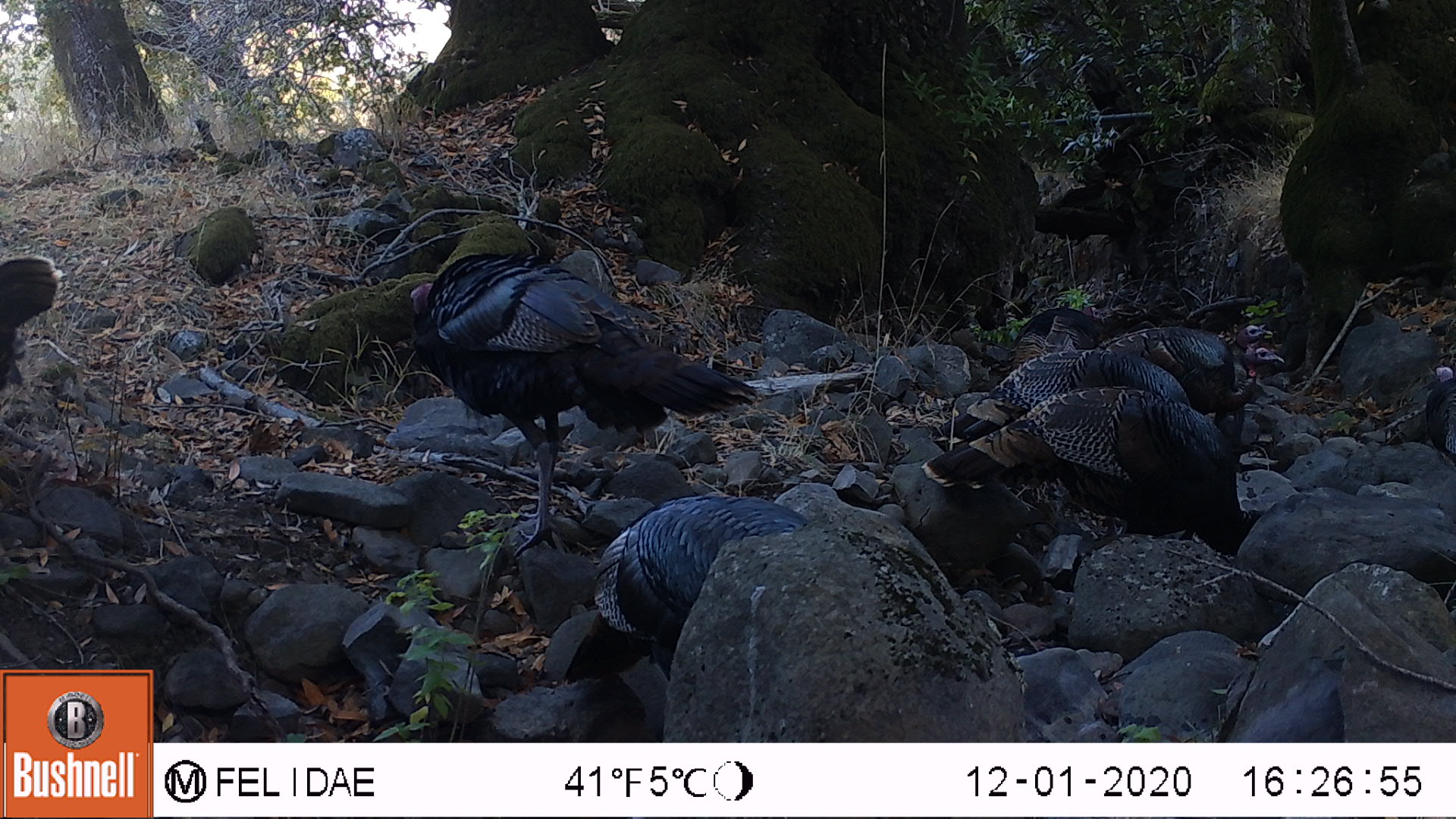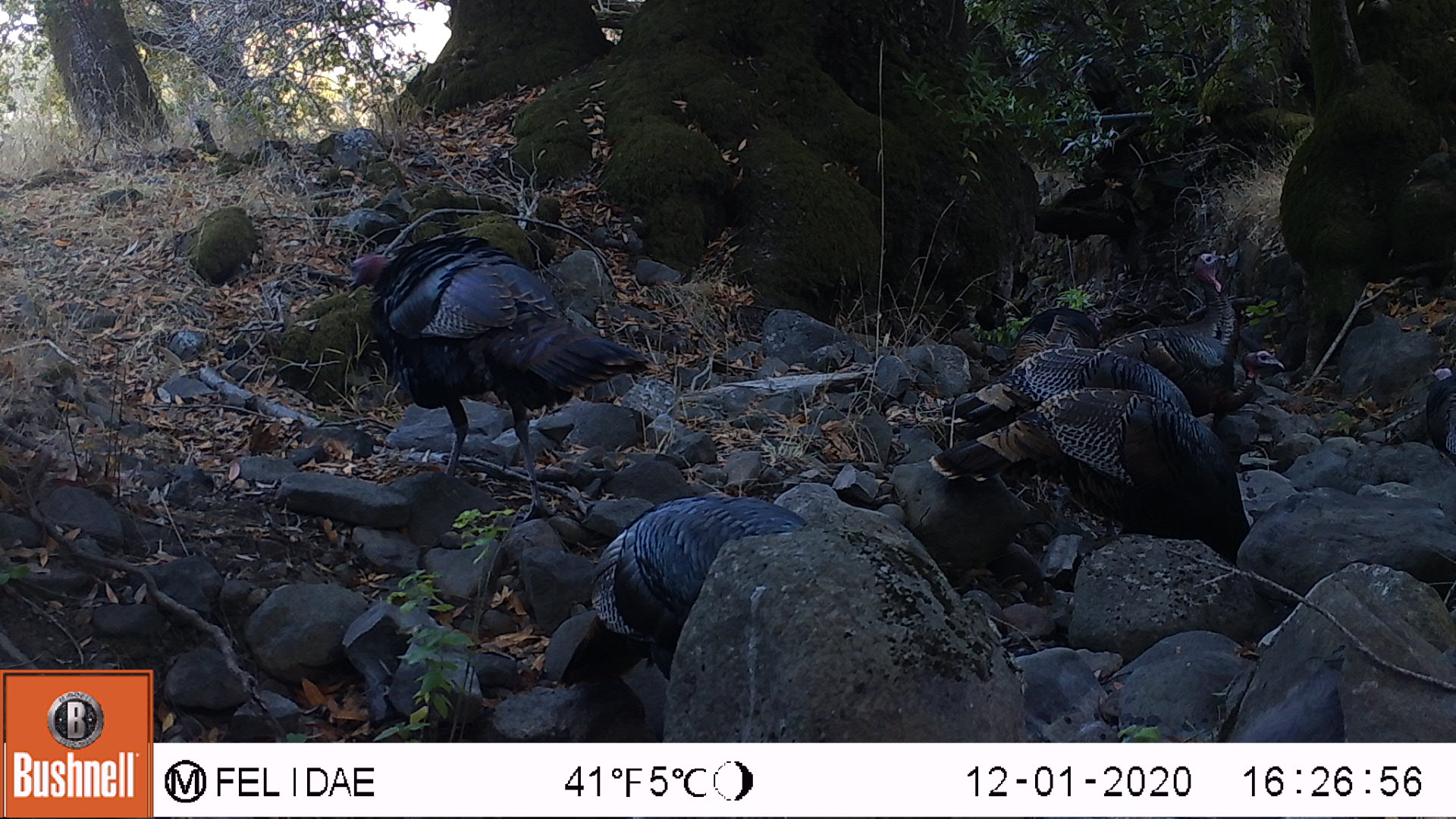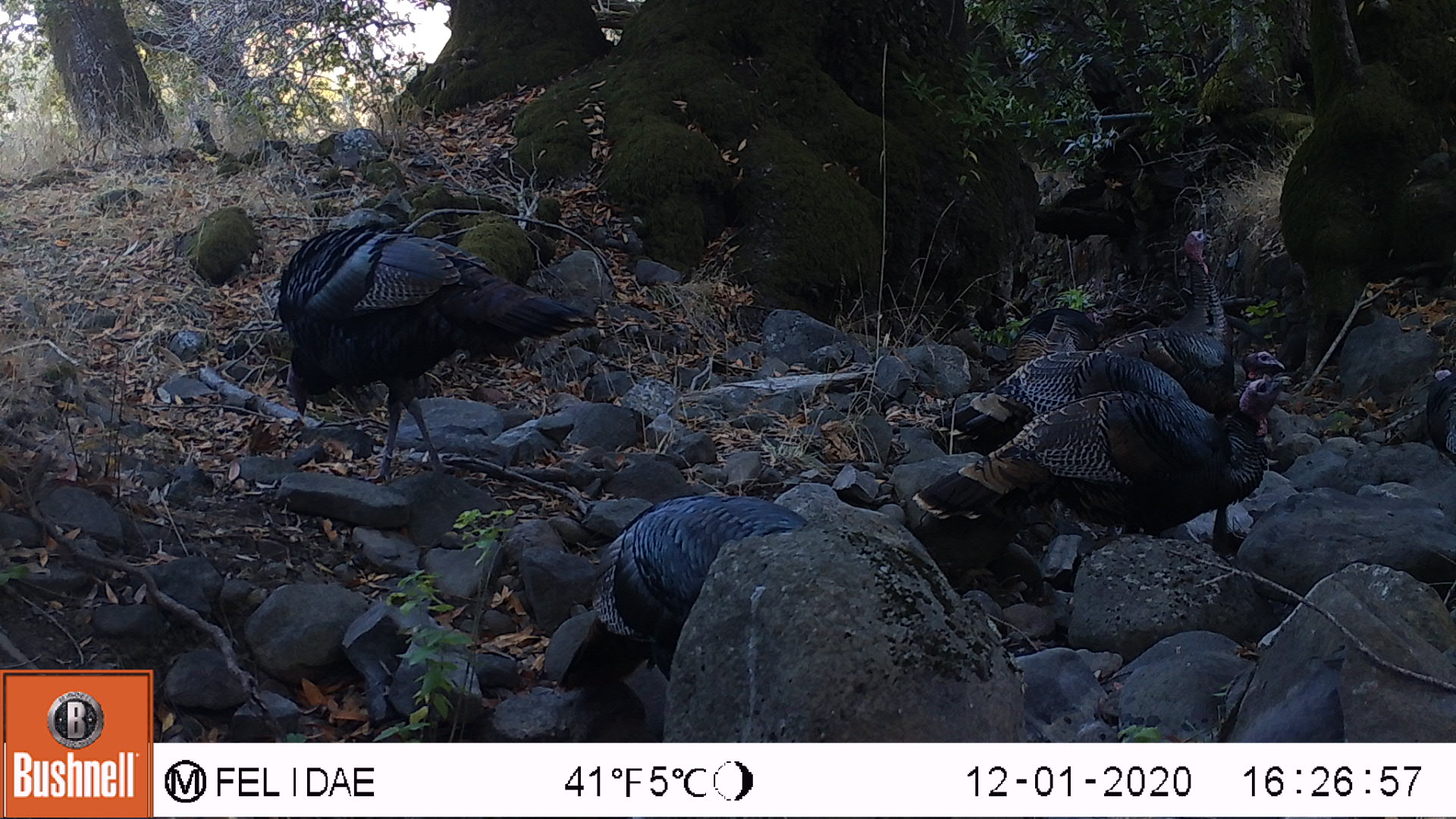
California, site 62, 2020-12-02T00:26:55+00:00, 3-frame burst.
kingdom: Animalia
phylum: Chordata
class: Aves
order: Galliformes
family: Phasianidae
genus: Meleagris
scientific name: Meleagris gallopavo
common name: turkey